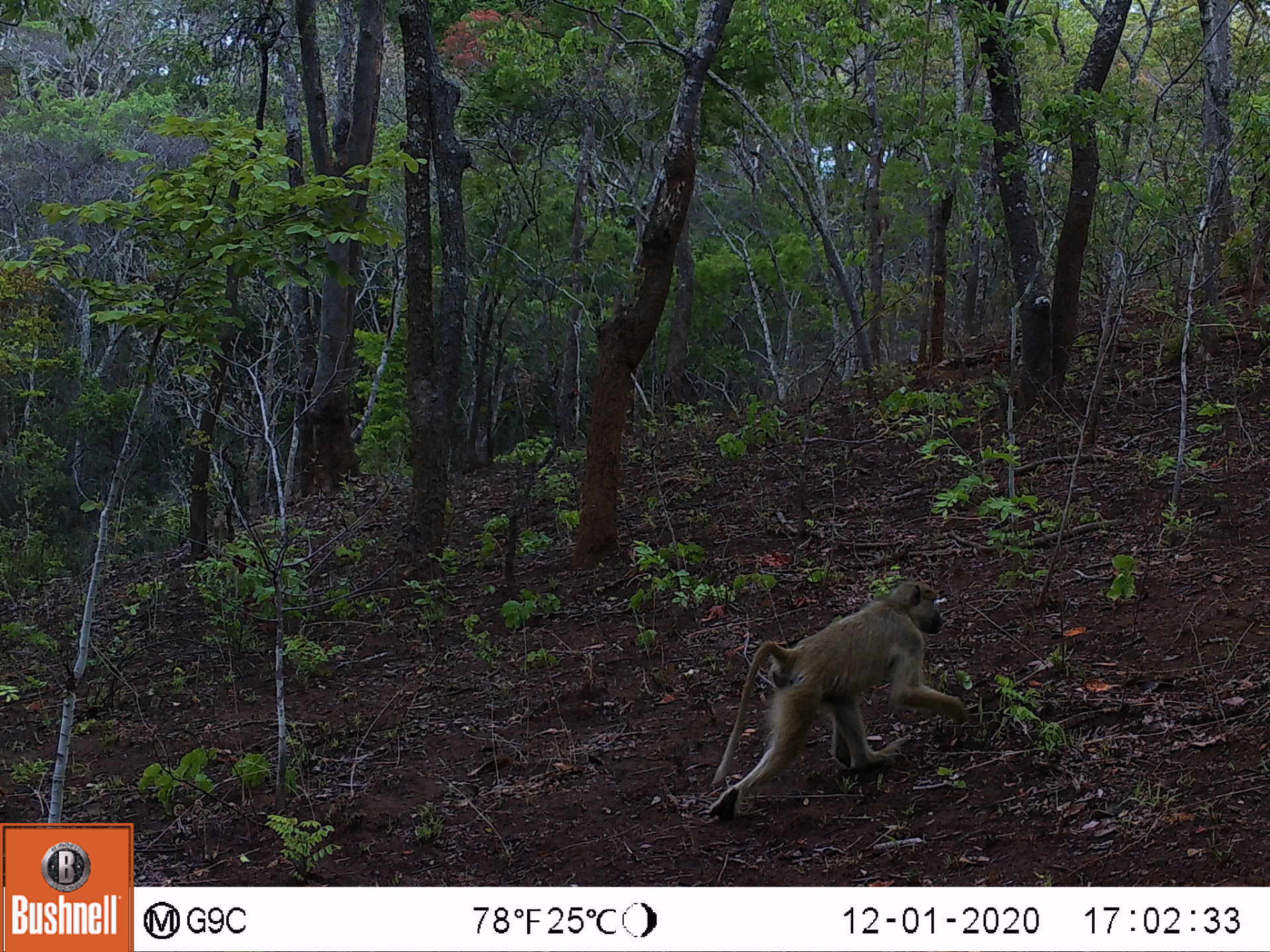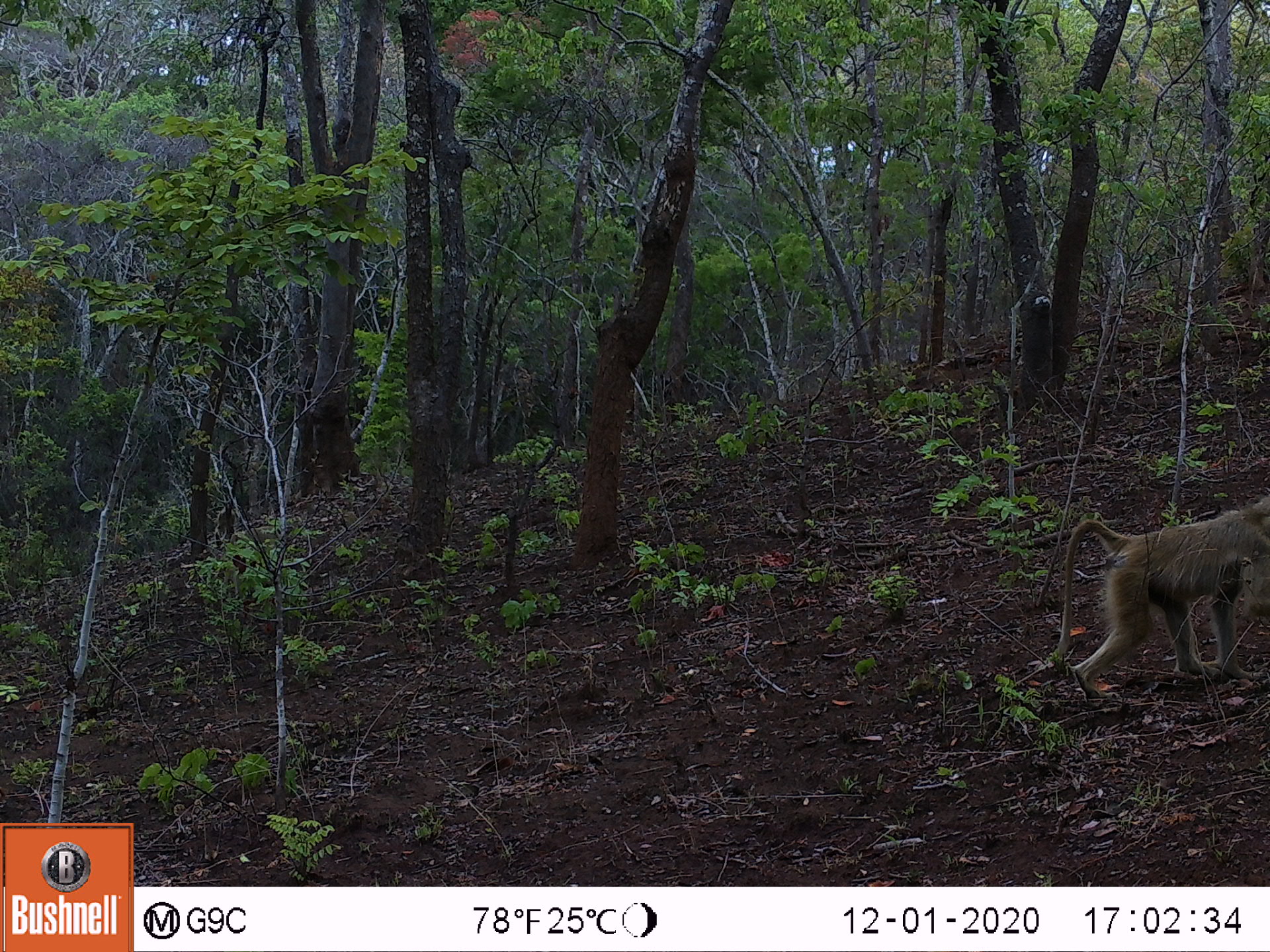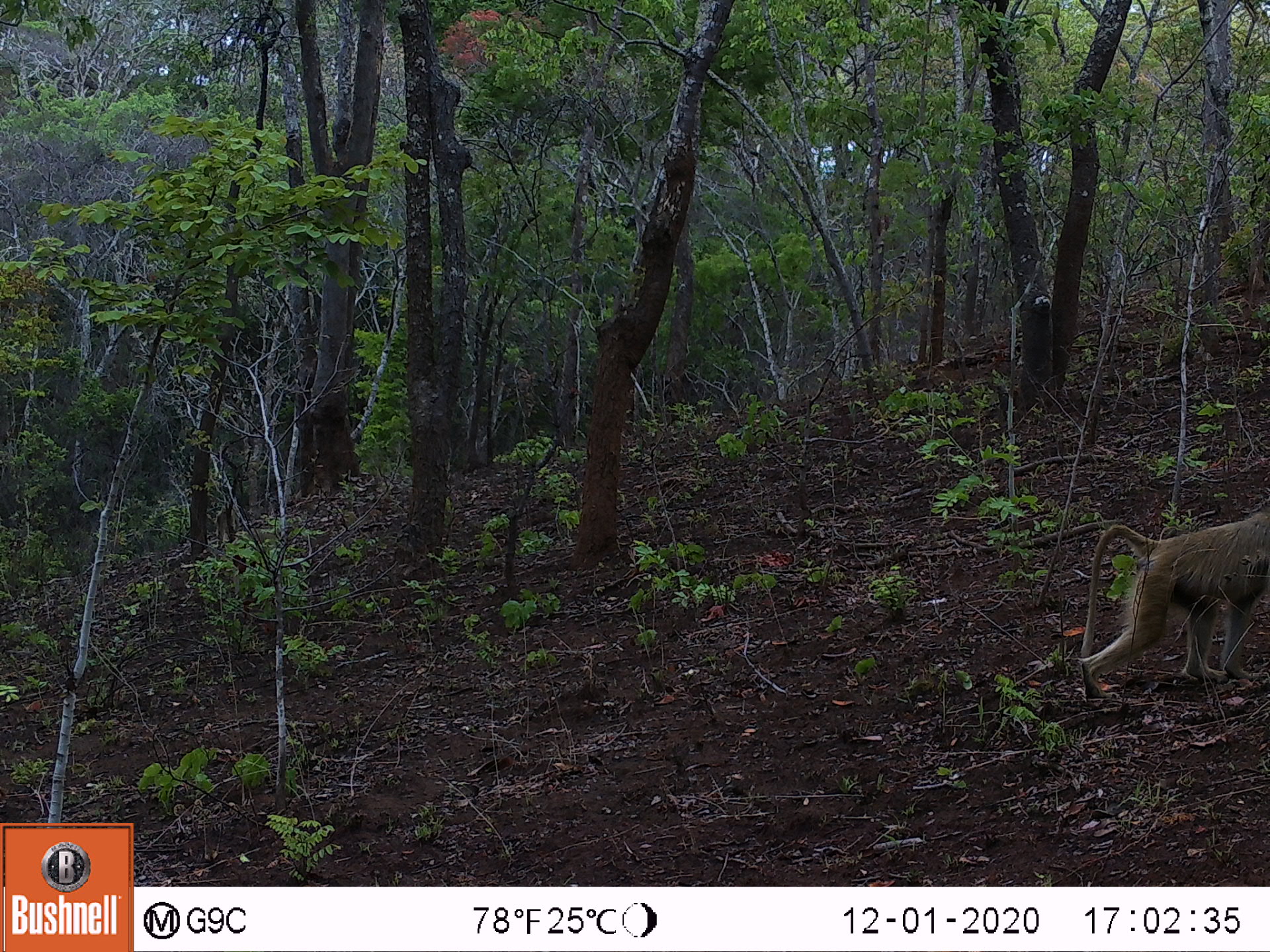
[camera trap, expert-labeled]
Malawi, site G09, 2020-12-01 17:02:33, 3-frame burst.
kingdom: Animalia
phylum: Chordata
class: Mammalia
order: Primates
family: Cercopithecidae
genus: Papio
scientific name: Papio cynocephalus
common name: yellow baboon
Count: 1.